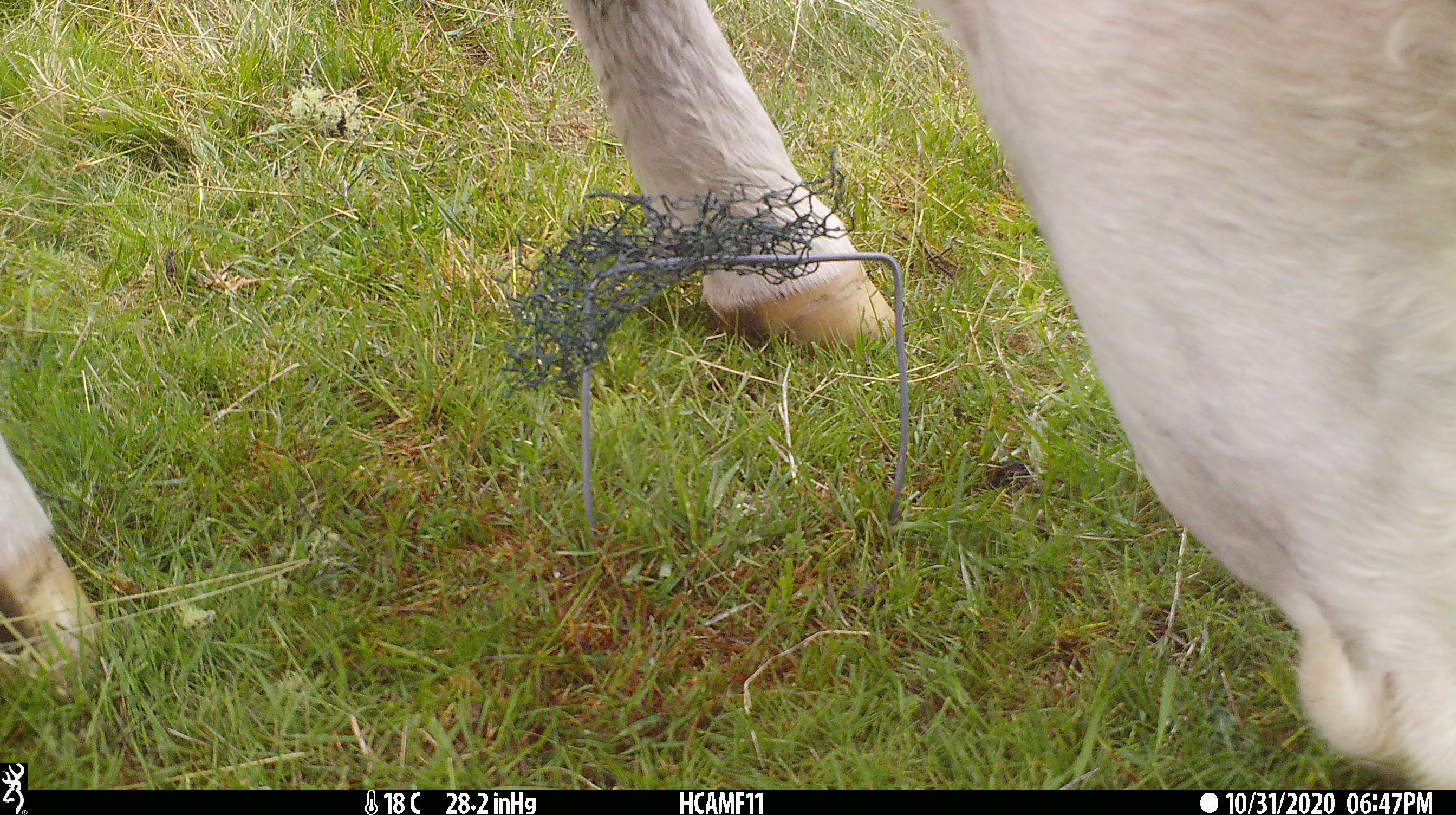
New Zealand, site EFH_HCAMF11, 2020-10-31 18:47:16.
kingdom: Animalia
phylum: Chordata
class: Mammalia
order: Artiodactyla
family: Bovidae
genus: Bos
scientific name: Bos taurus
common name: domestic cow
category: cow